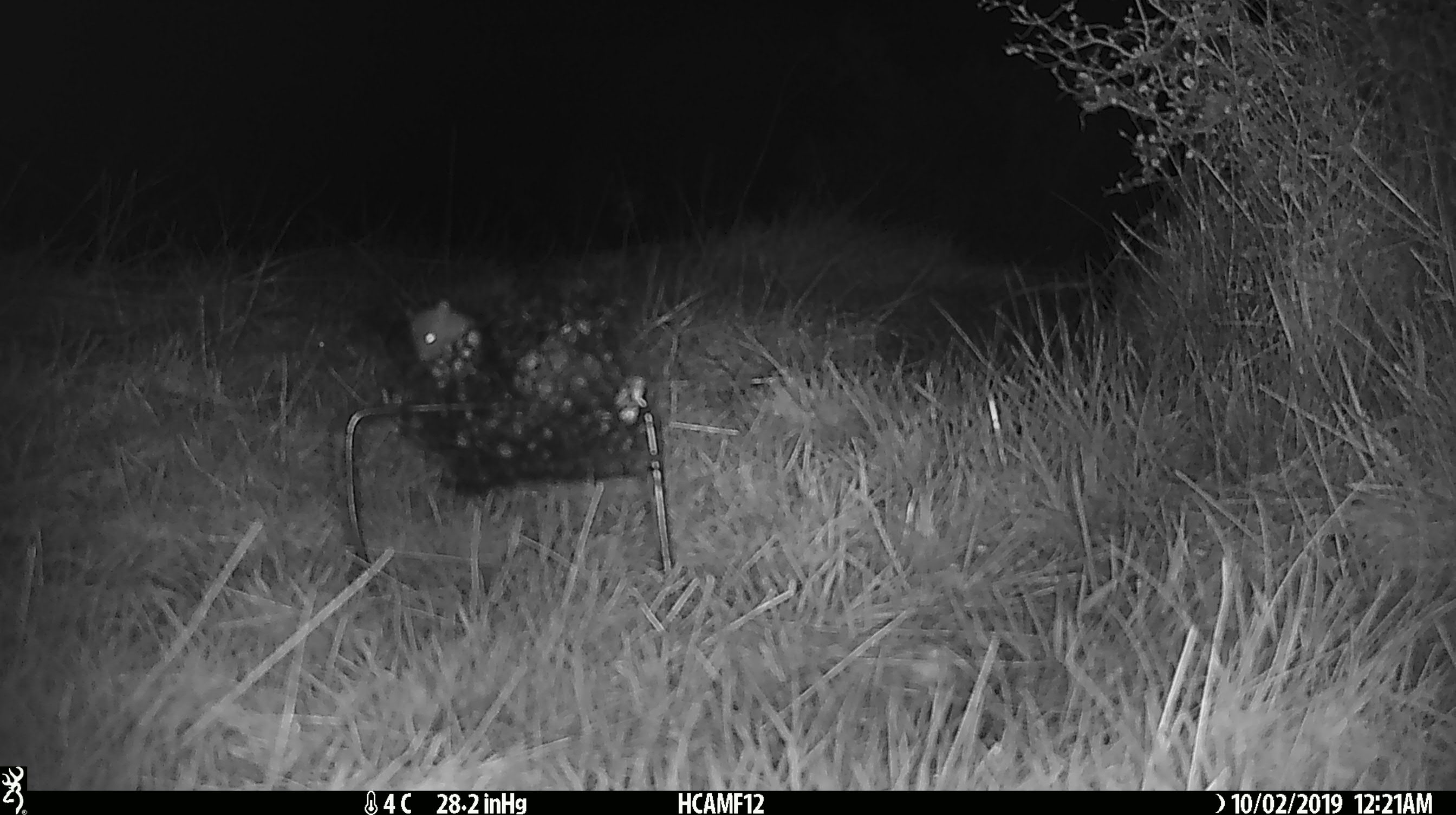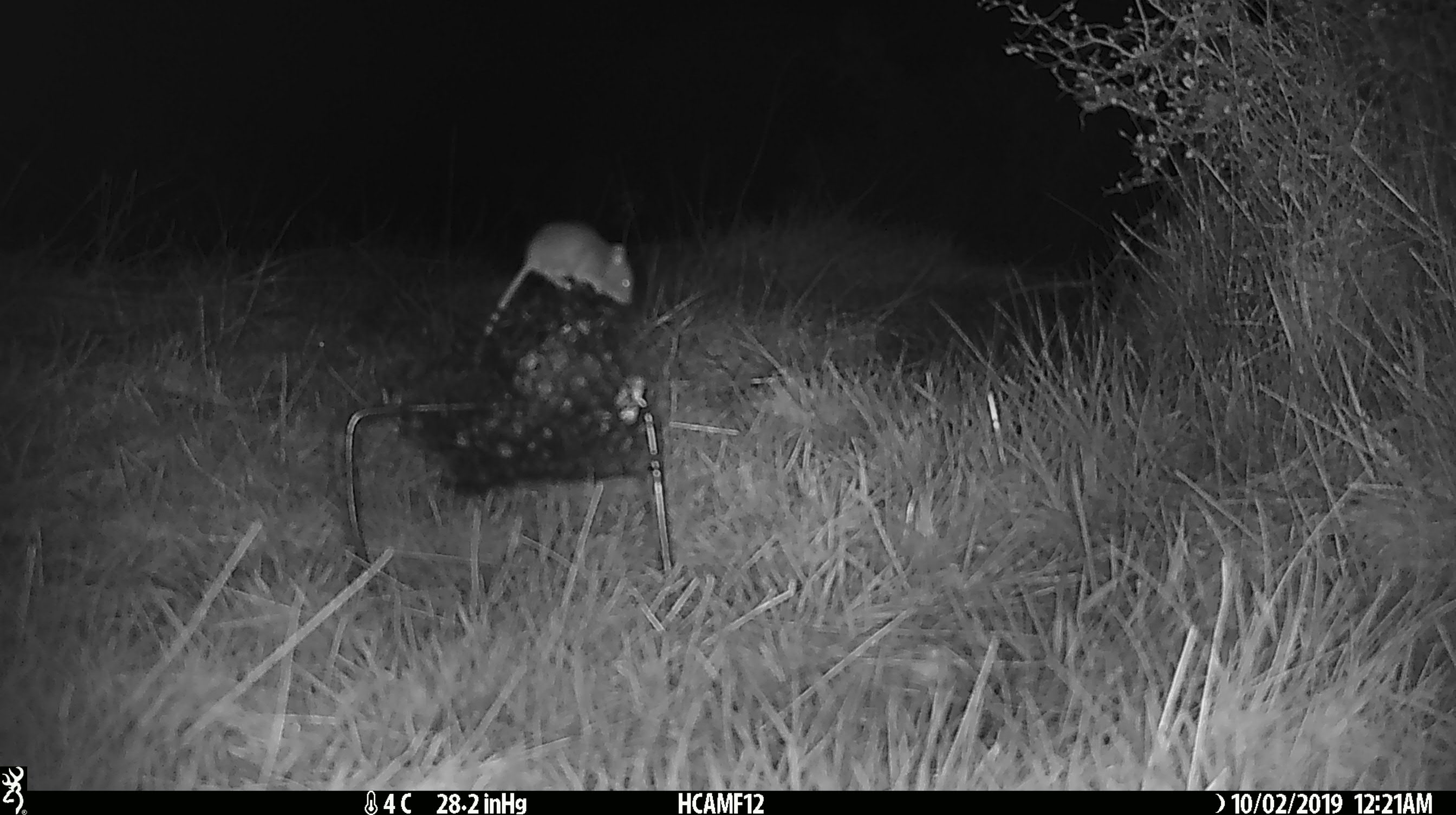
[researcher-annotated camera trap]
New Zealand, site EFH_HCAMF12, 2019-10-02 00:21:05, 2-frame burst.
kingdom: Animalia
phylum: Chordata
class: Mammalia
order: Rodentia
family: Muridae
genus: Mus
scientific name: Mus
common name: mouse